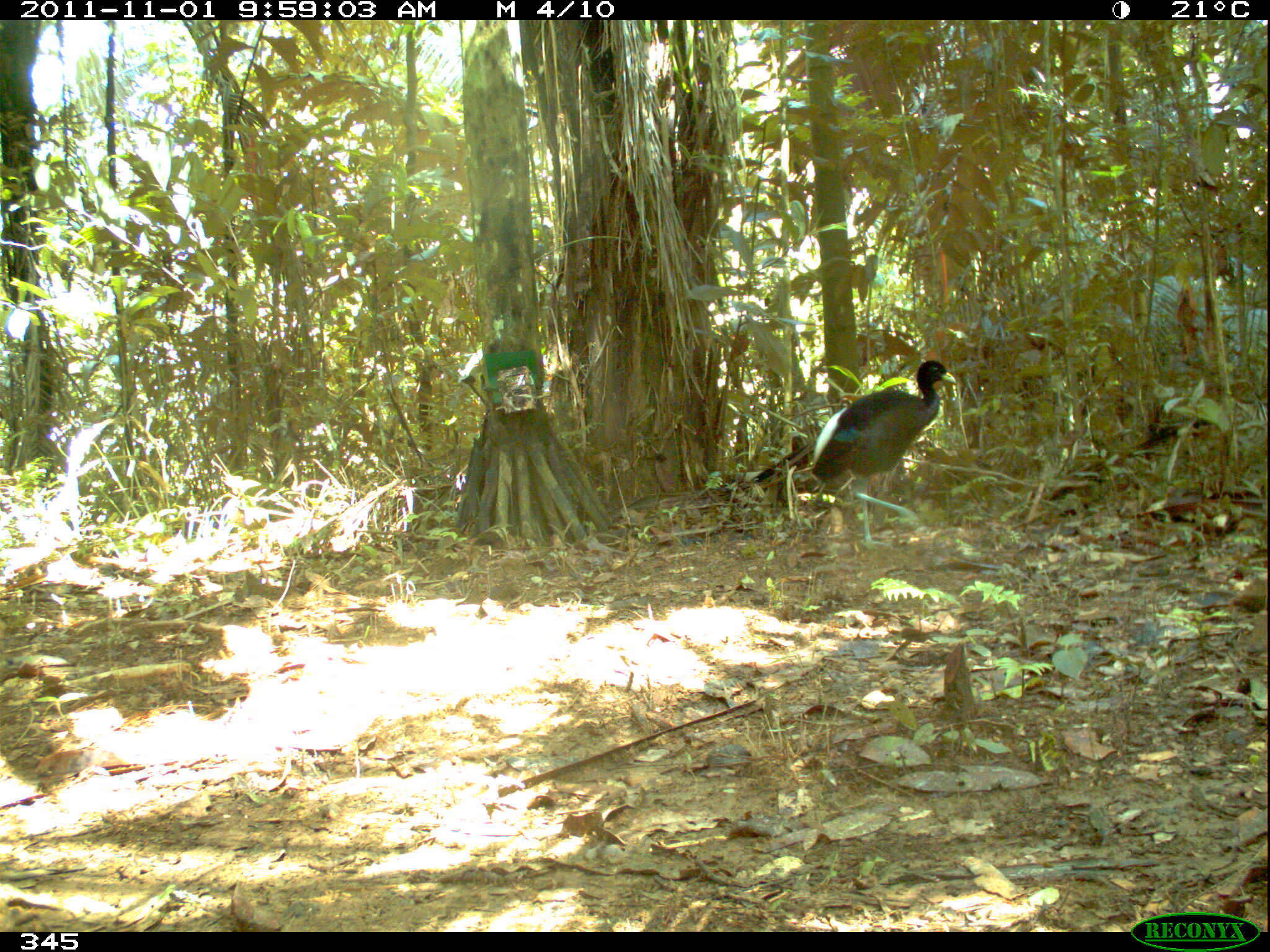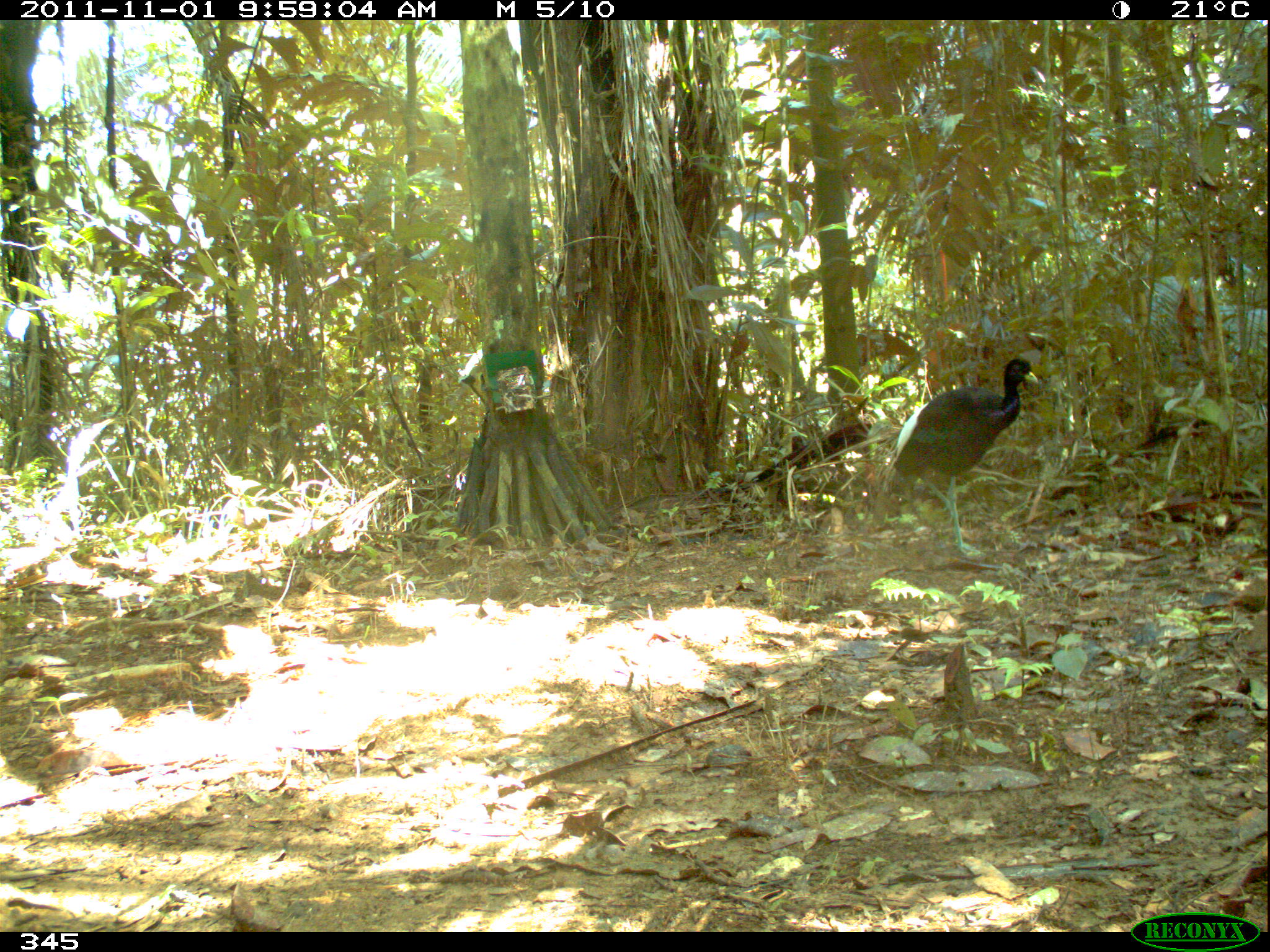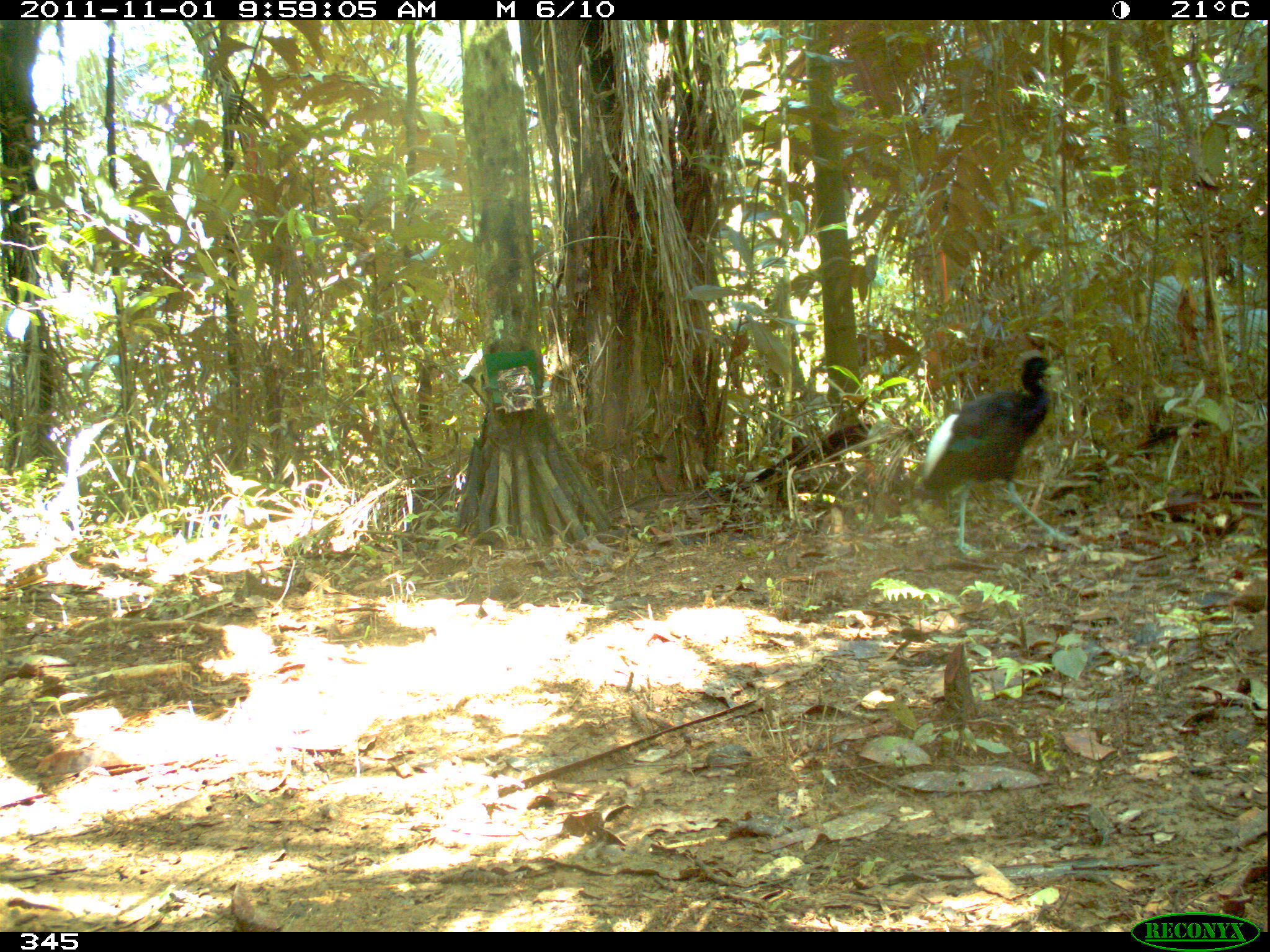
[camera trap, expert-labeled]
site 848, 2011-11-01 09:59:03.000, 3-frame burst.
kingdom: Animalia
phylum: Chordata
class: Aves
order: Gruiformes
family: Psophiidae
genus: Psophia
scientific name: Psophia leucoptera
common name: pale-winged trumpeter